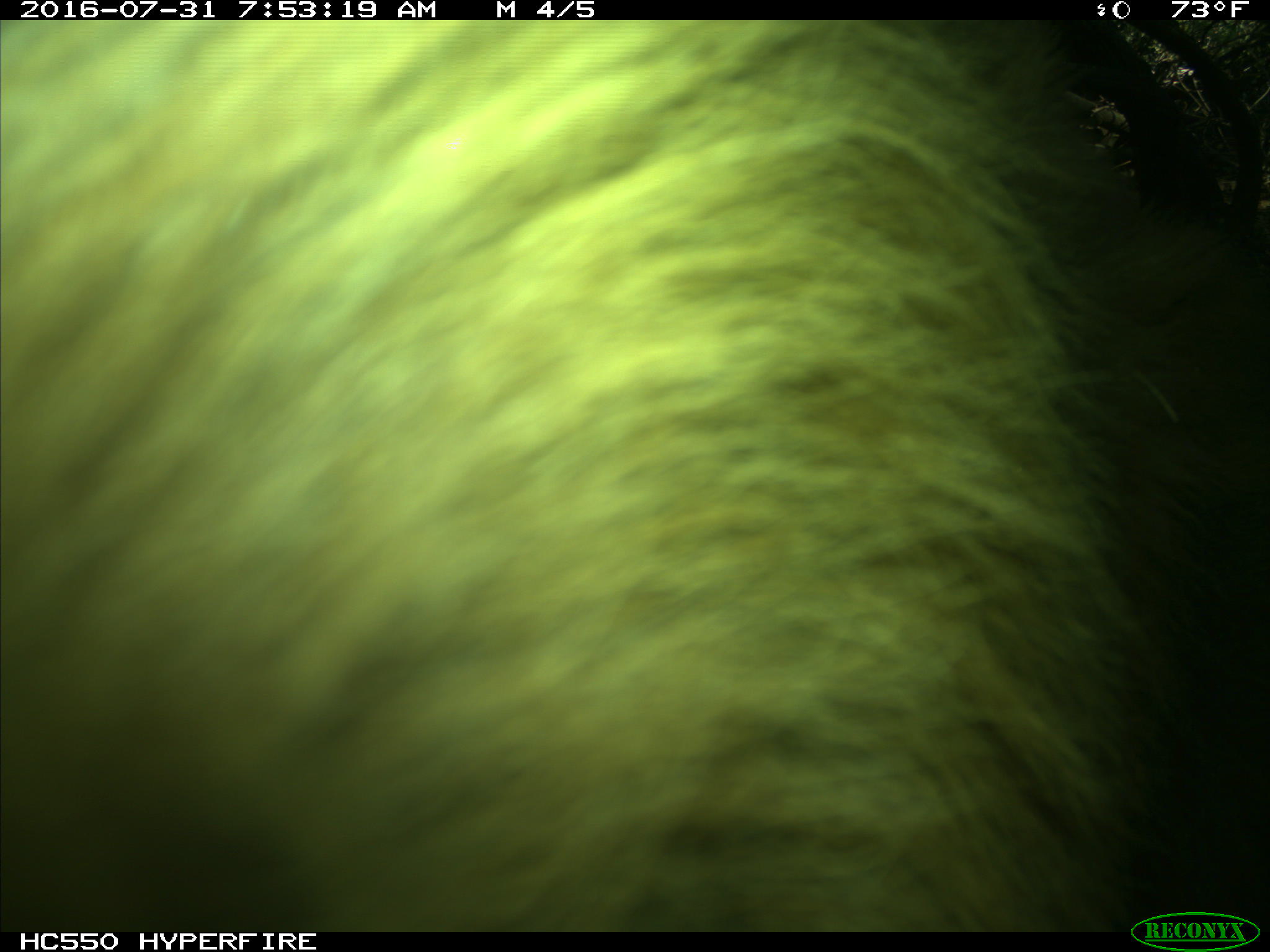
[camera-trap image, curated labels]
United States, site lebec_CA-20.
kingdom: Animalia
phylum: Chordata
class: Mammalia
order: Carnivora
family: Ursidae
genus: Ursus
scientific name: Ursus americanus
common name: american black bear